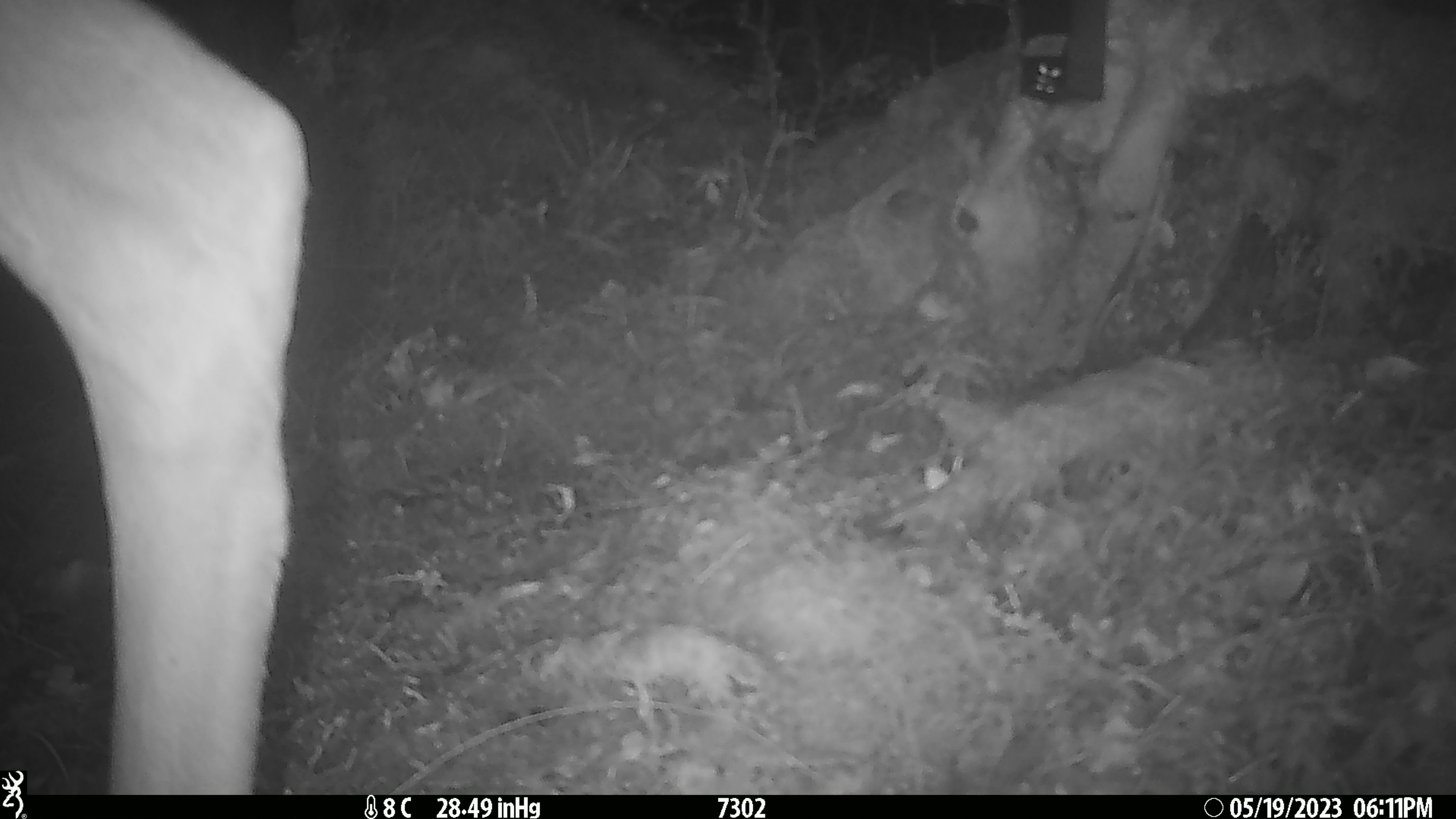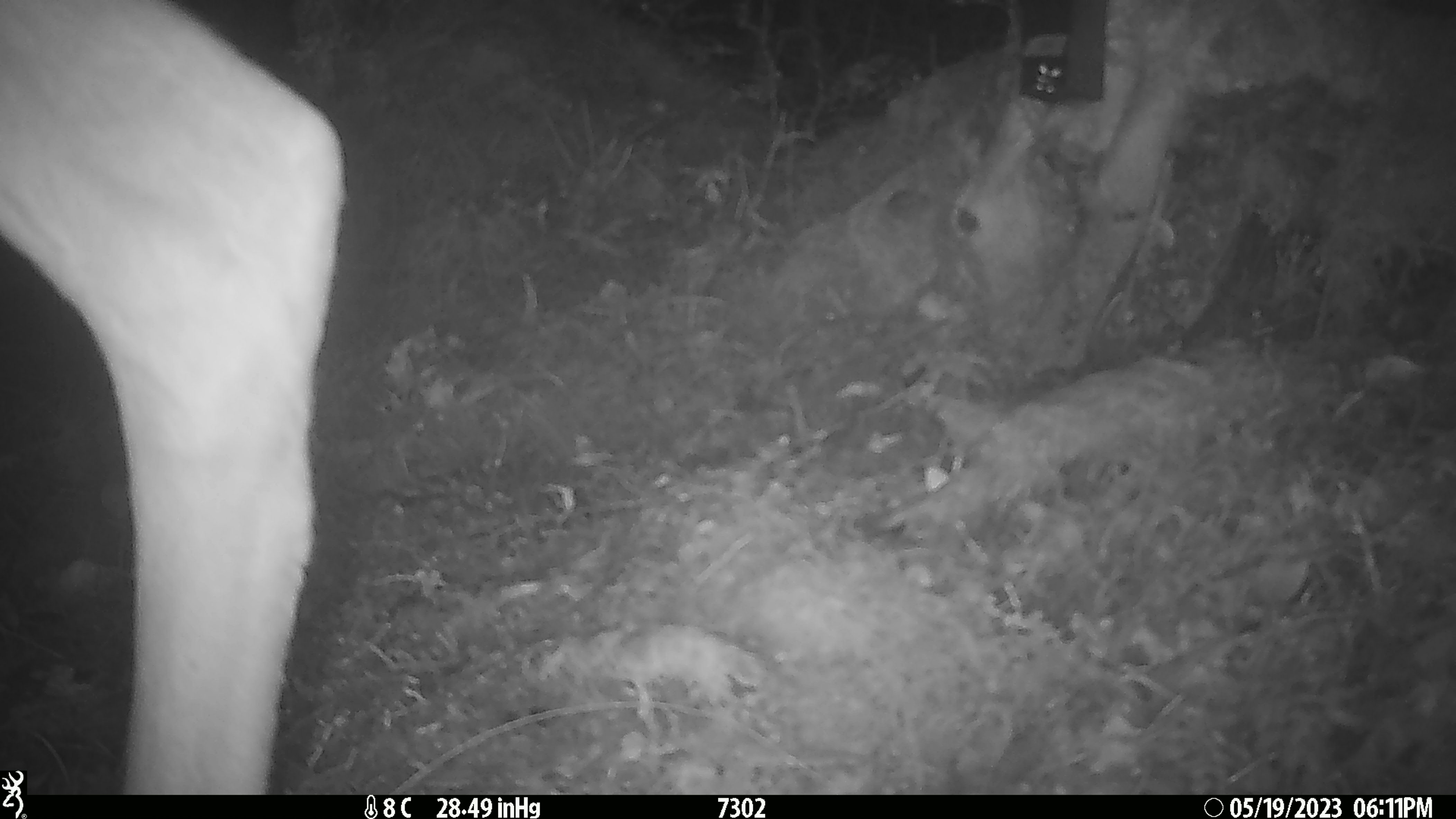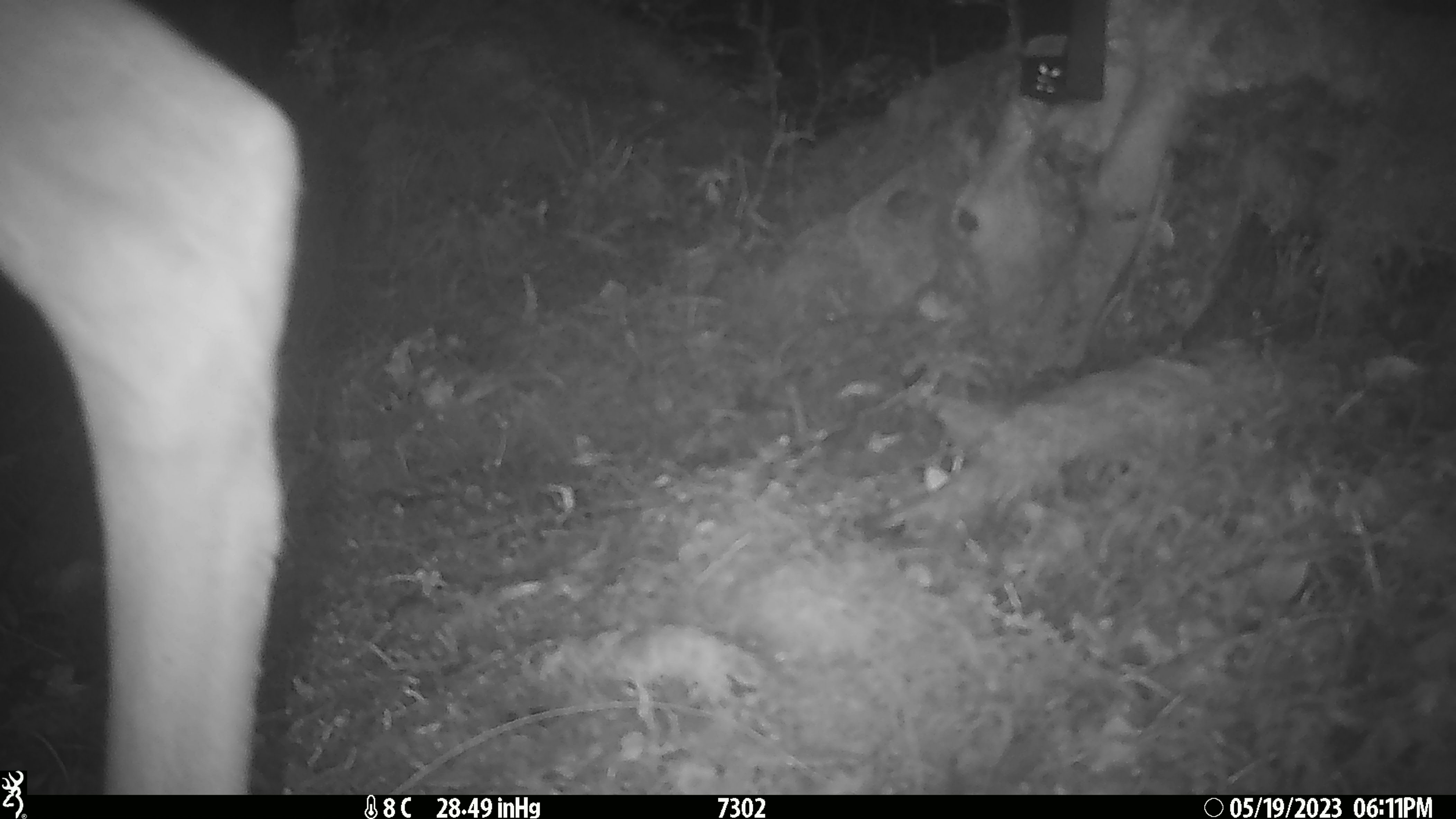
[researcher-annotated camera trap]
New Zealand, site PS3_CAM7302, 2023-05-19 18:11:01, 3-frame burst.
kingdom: Animalia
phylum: Chordata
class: Mammalia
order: Artiodactyla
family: Cervidae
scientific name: Cervidae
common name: deer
Deer (Cervidae).